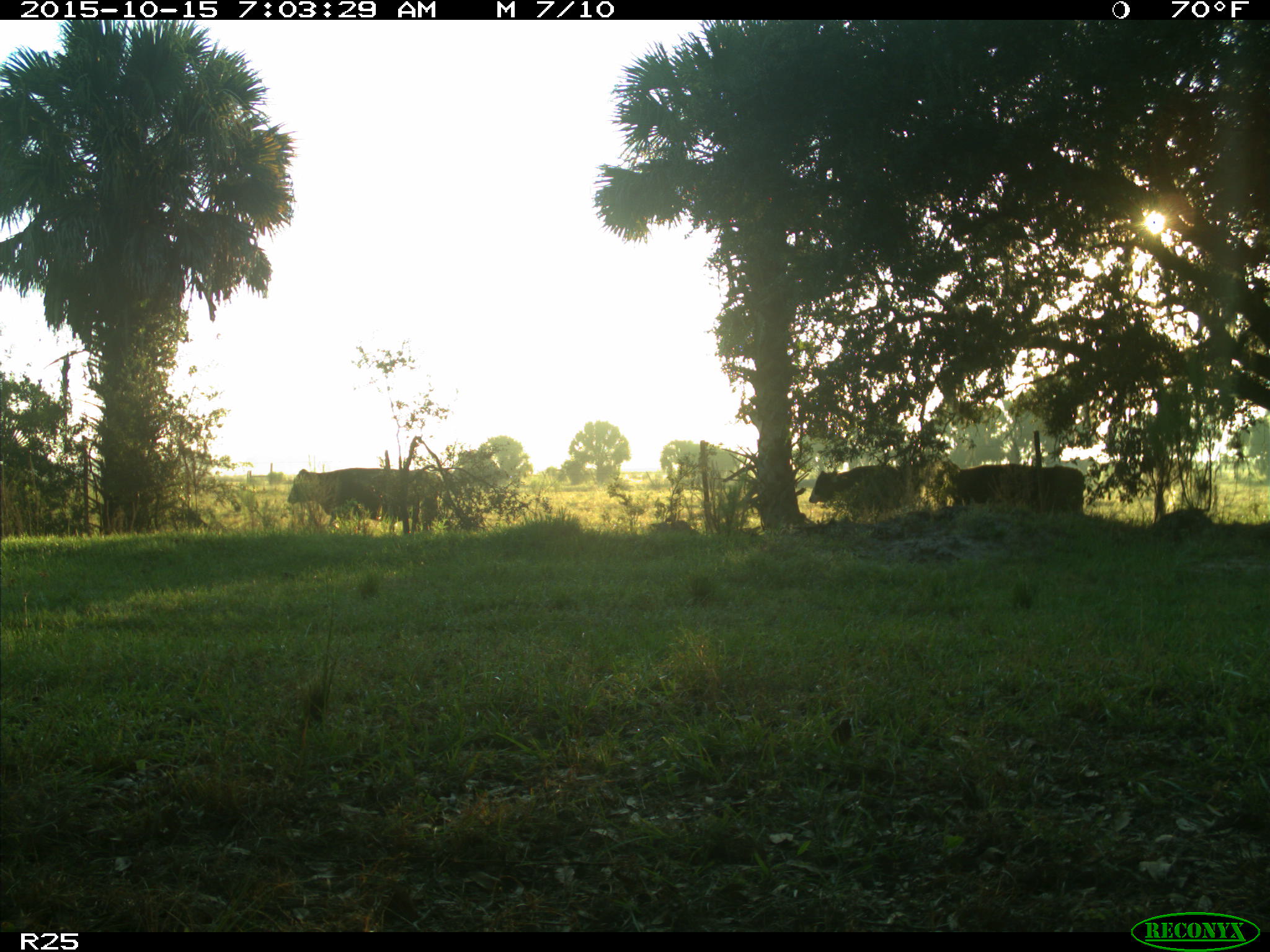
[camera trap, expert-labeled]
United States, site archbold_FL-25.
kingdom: Animalia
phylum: Chordata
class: Mammalia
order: Artiodactyla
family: Bovidae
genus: Bos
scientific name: Bos taurus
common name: domestic cow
Bos taurus (domestic cow).